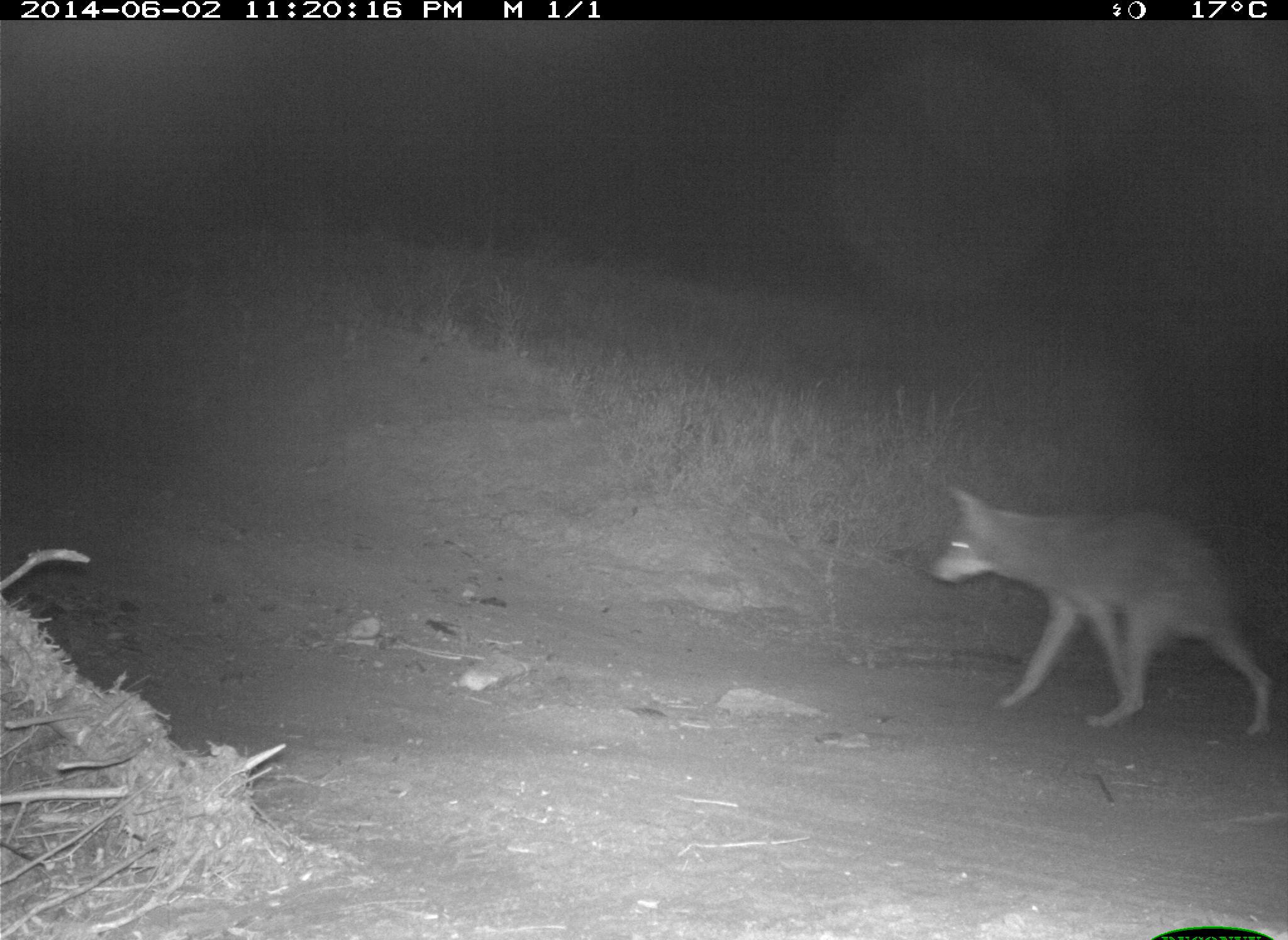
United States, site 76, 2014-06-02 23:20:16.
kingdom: Animalia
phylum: Chordata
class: Mammalia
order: Carnivora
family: Canidae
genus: Canis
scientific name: Canis latrans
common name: coyote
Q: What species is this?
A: Coyote (Canis latrans).